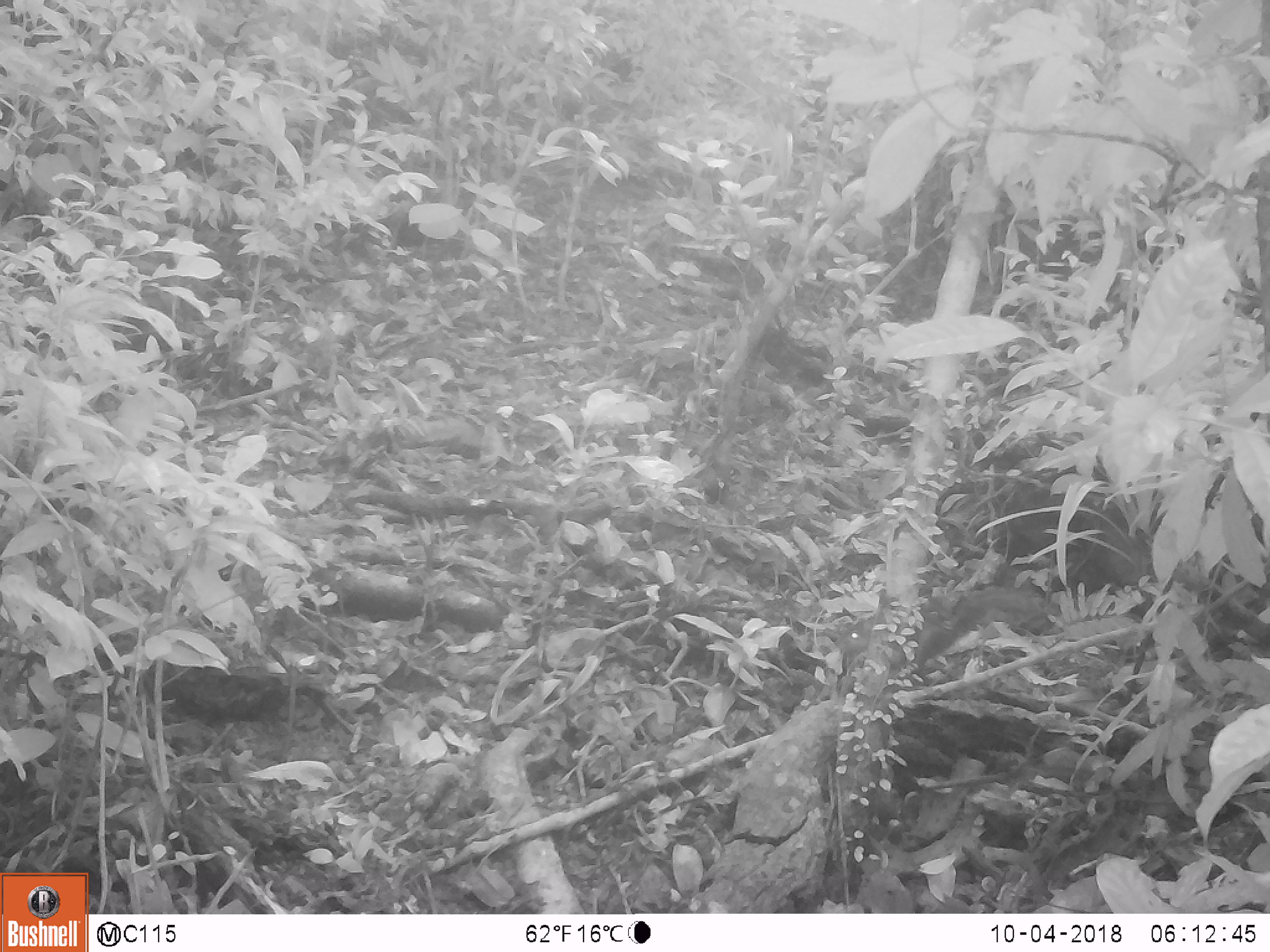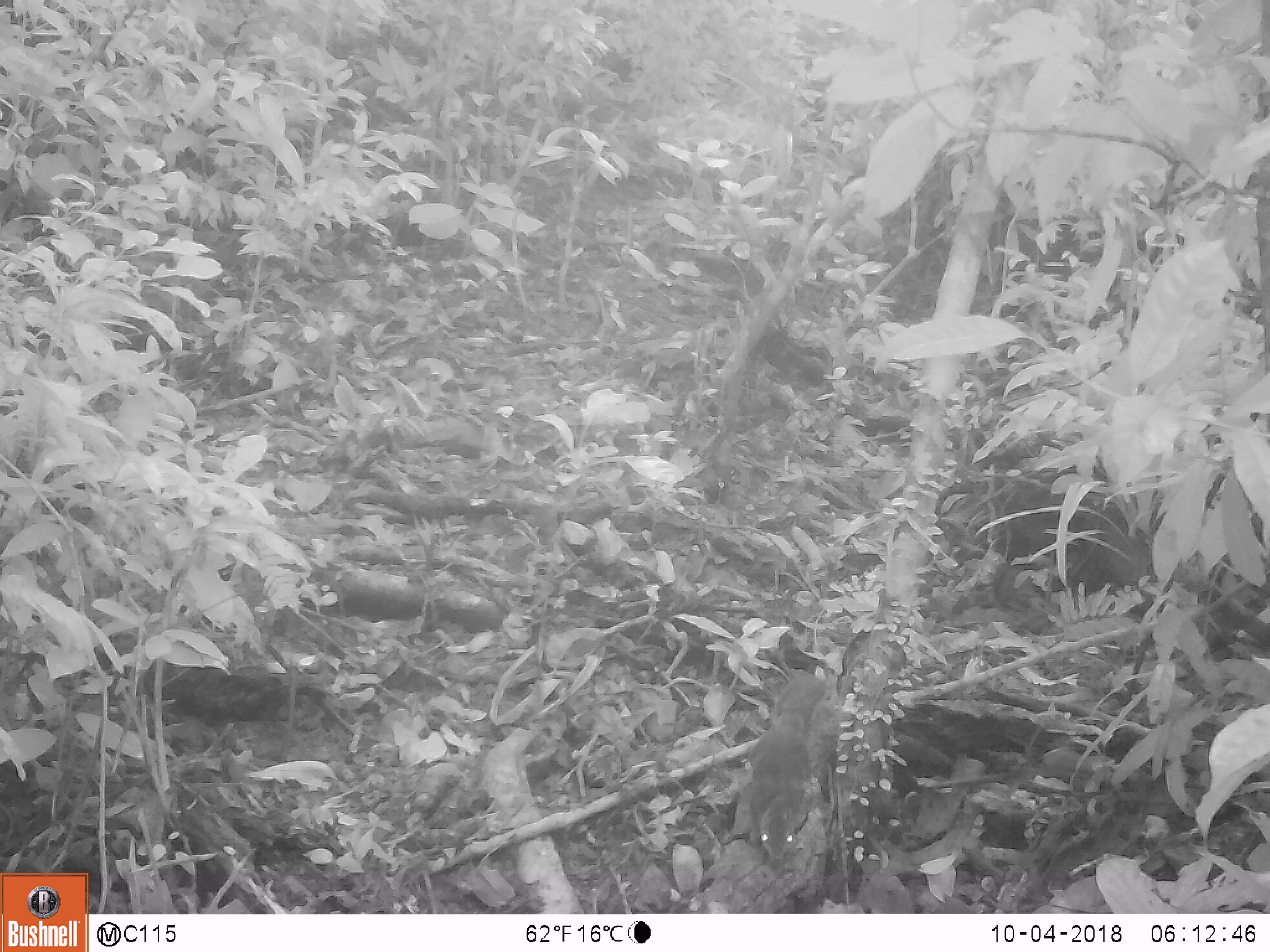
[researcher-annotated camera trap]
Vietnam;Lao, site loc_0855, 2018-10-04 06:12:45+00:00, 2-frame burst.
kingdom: Animalia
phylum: Chordata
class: Mammalia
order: Rodentia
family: Sciuridae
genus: Dremomys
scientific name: Dremomys rufigenis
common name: red-cheeked squirrel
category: red cheeked squirrel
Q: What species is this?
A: Red cheeked squirrel (red-cheeked squirrel) (Dremomys rufigenis).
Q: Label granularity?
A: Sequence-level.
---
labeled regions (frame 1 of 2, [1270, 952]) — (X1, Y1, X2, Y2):
red cheeked squirrel: (842, 585, 1056, 684)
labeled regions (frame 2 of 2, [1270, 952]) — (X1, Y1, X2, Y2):
red cheeked squirrel: (733, 674, 852, 861)